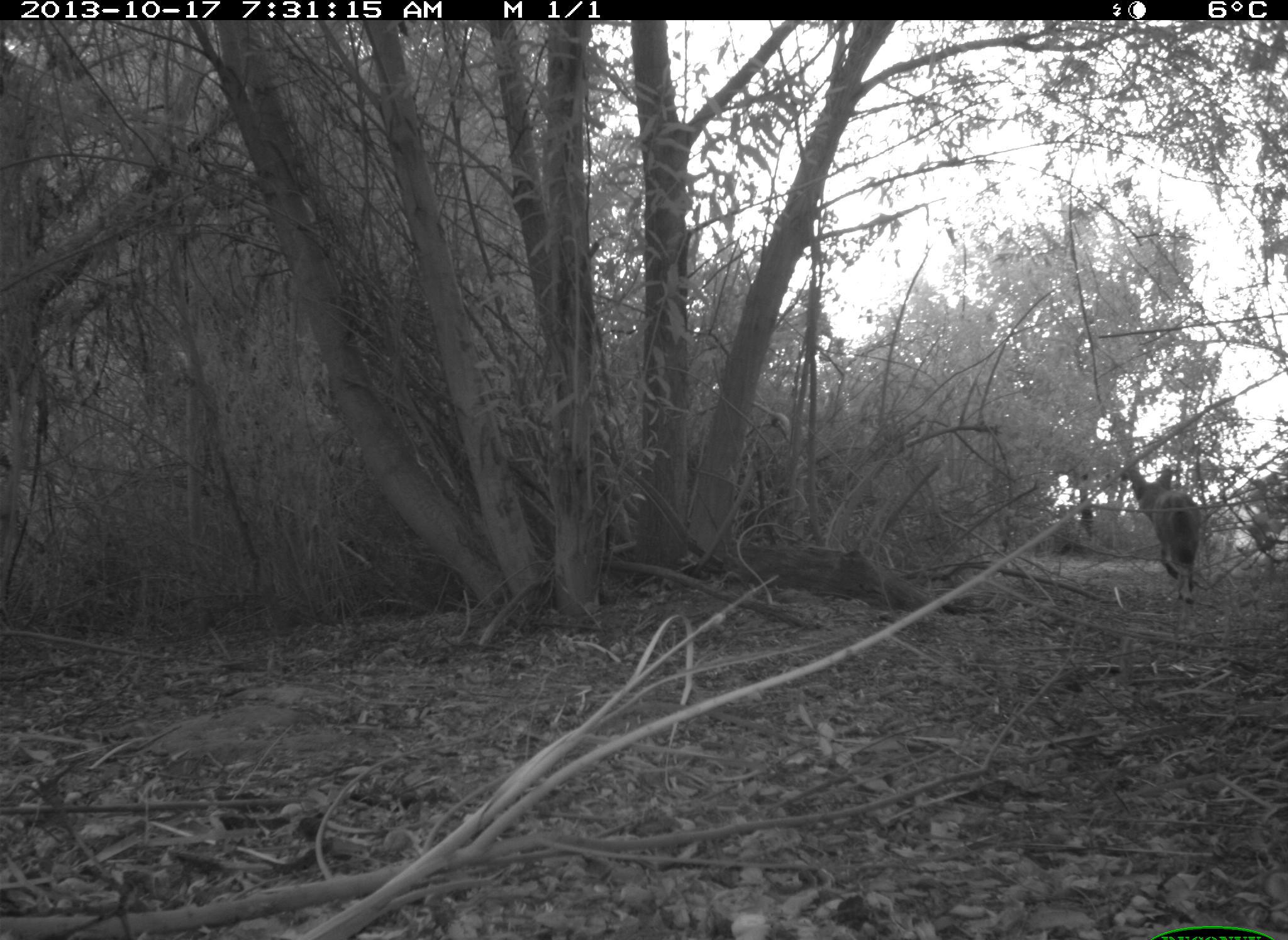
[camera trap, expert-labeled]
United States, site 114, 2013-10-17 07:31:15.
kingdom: Animalia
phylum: Chordata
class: Mammalia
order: Carnivora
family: Canidae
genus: Canis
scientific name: Canis latrans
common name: coyote